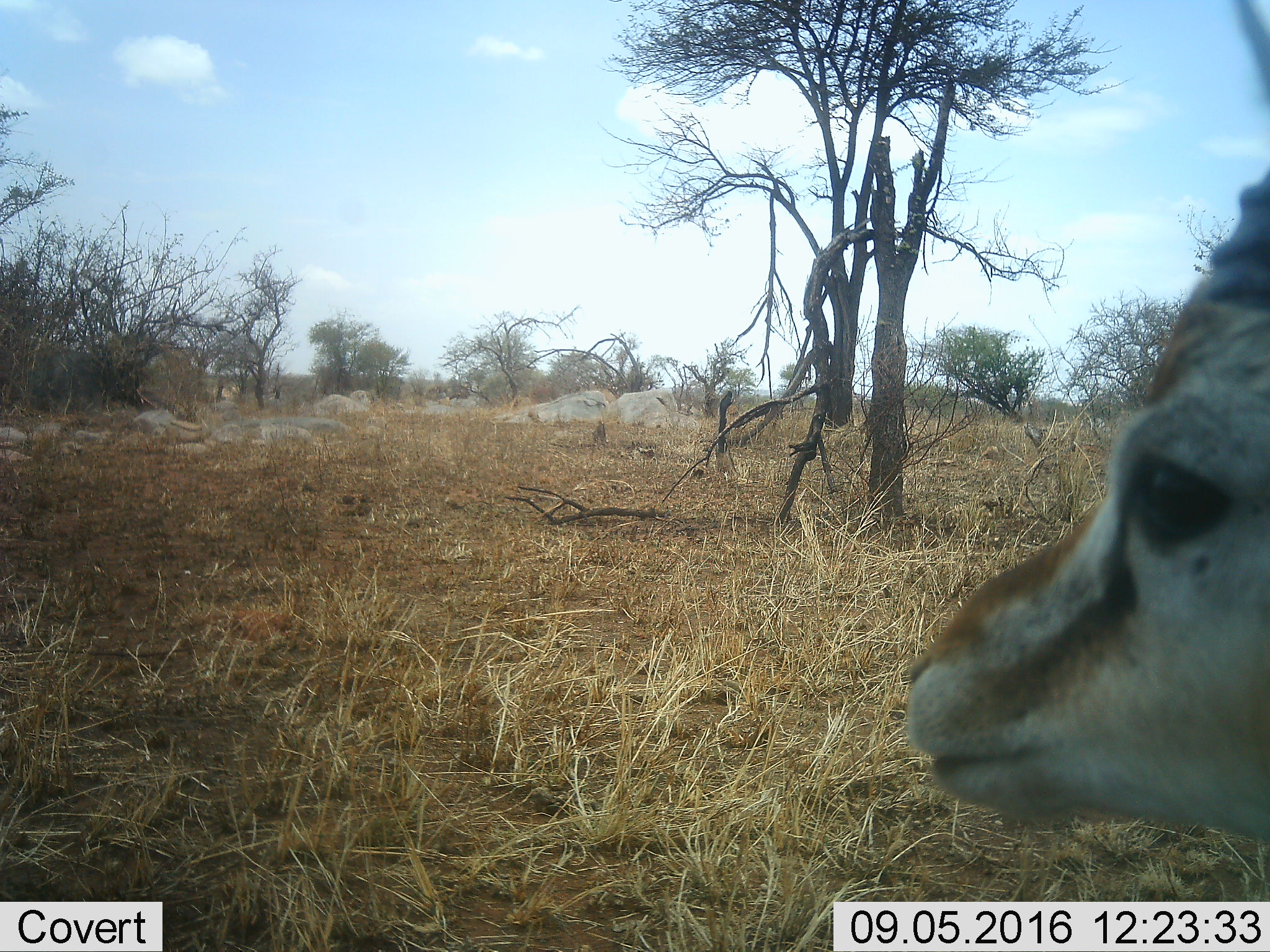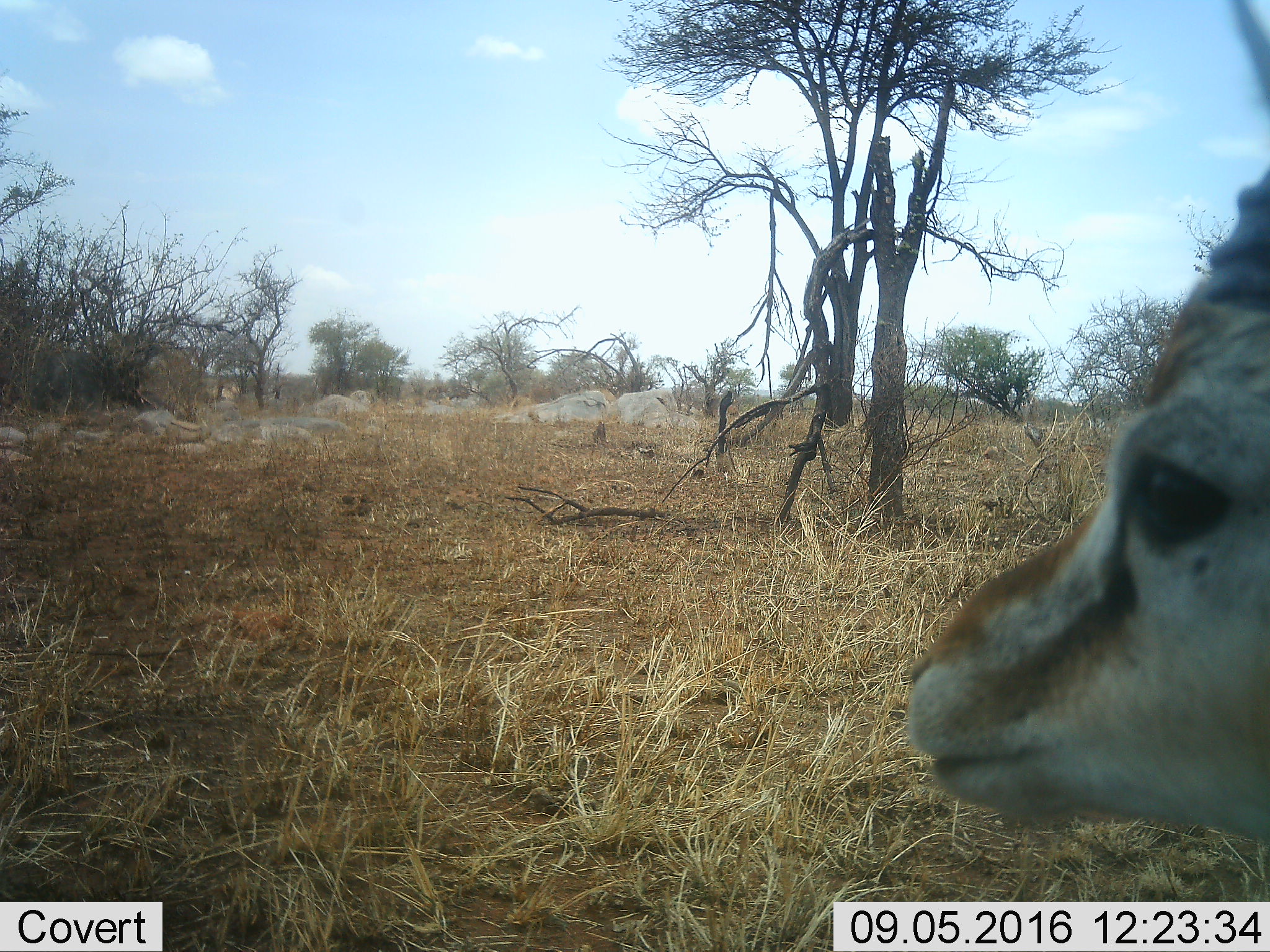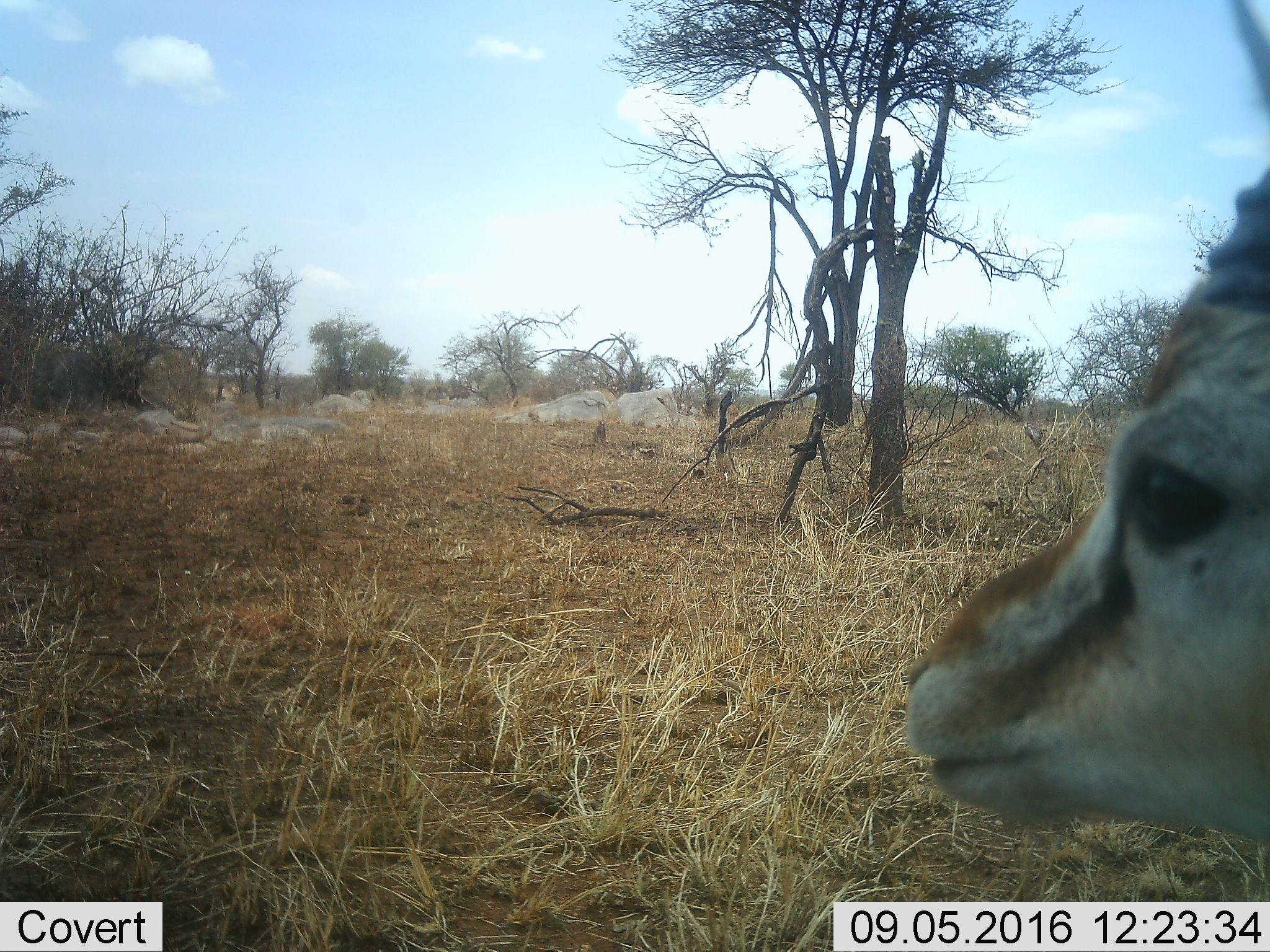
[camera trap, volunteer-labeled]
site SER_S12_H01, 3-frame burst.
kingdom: Animalia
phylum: Chordata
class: Mammalia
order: Artiodactyla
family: Bovidae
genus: Eudorcas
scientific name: Eudorcas thomsonii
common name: thomson's gazelle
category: gazellethomsons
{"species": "gazellethomsons (thomson's gazelle) (Eudorcas thomsonii)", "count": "1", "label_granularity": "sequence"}